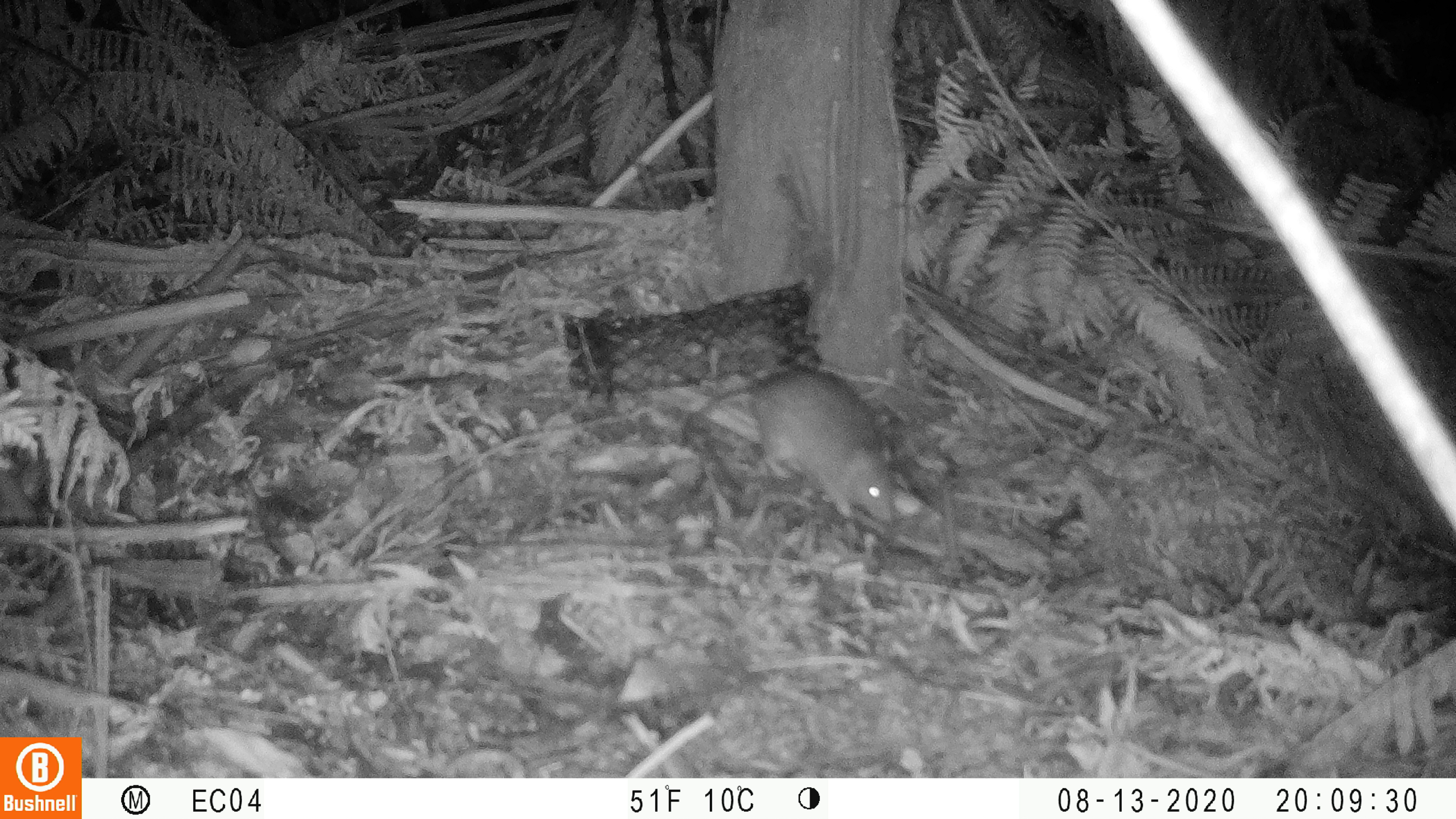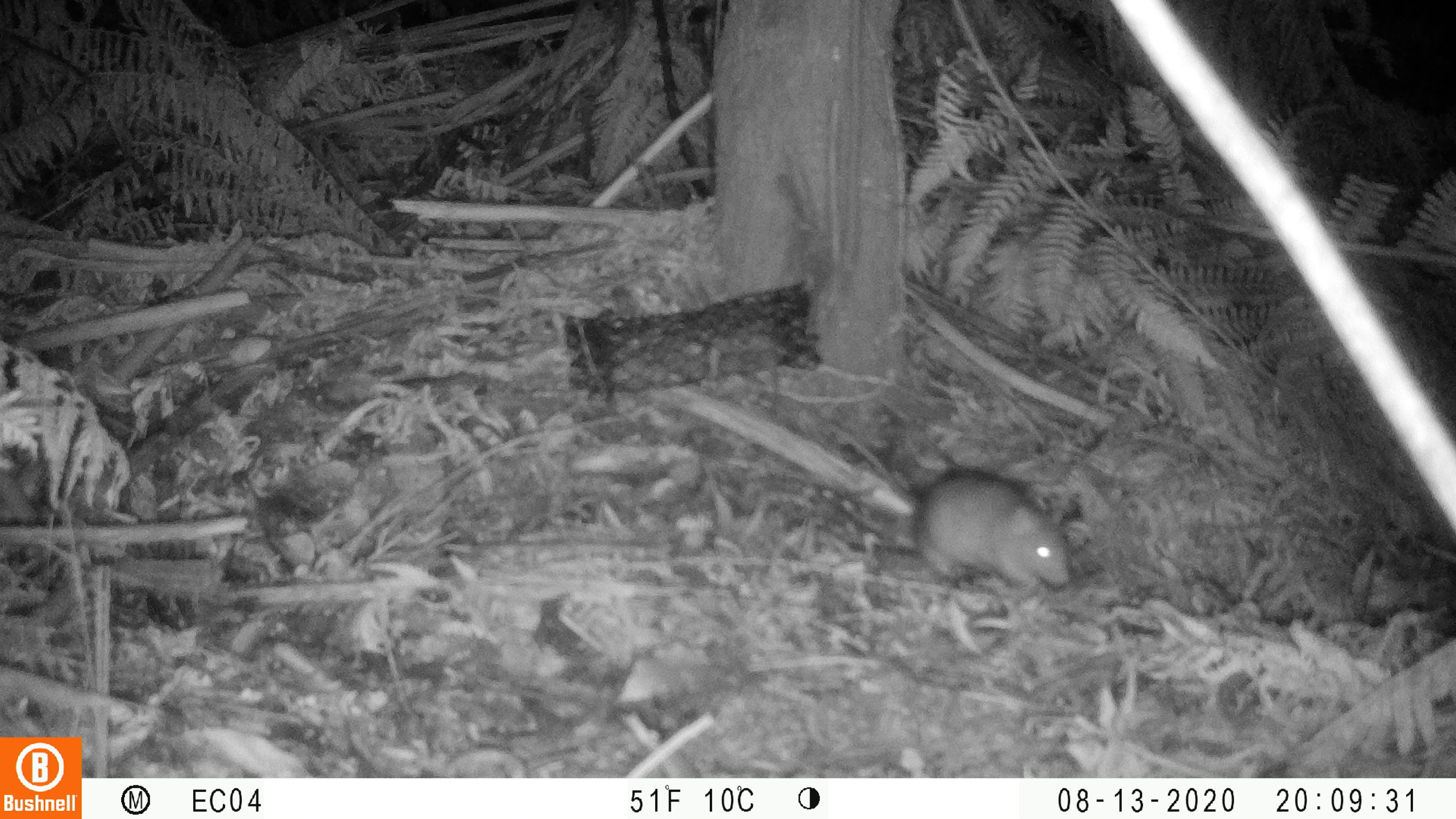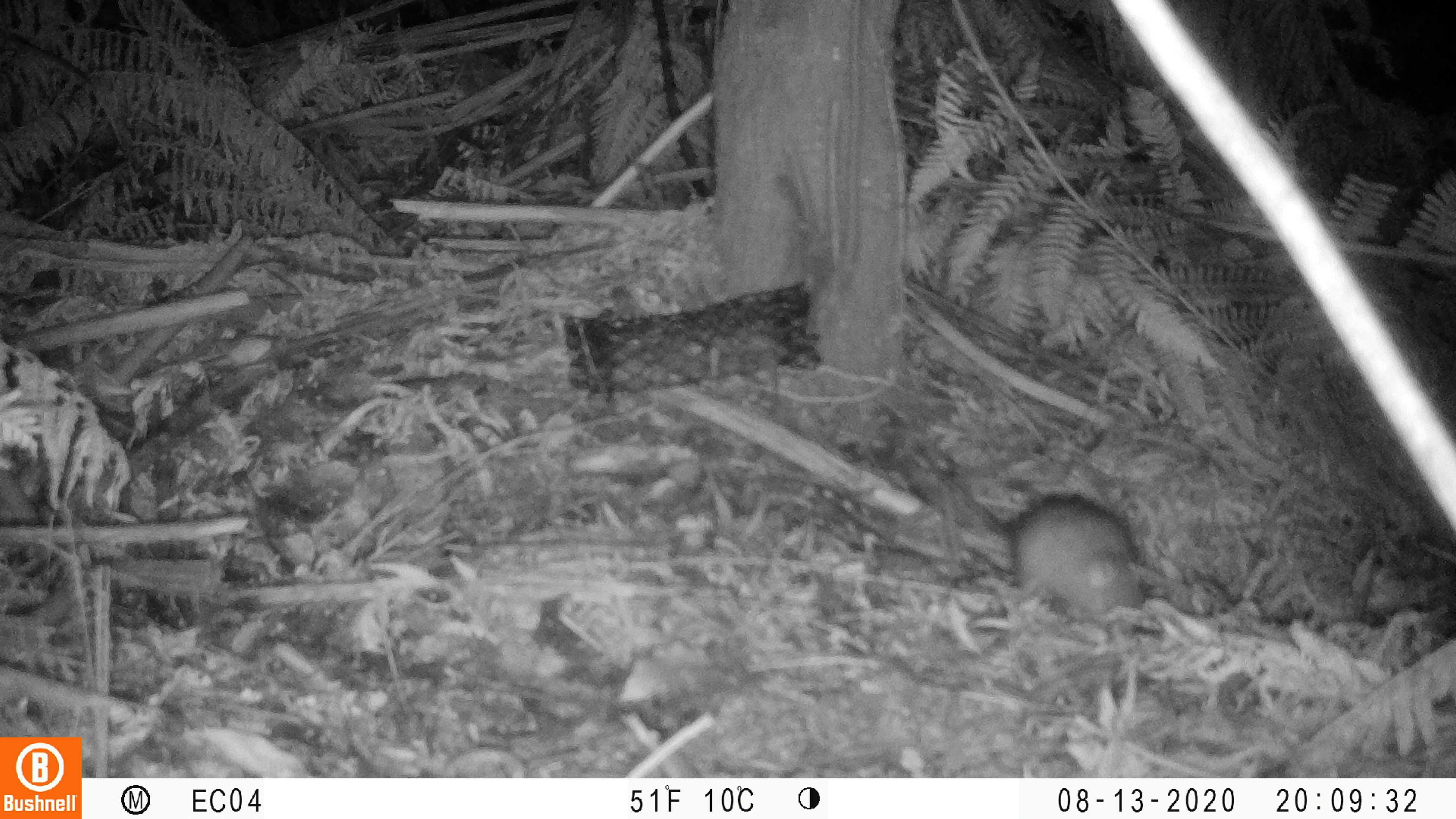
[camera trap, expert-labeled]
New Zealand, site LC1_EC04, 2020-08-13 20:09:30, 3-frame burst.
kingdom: Animalia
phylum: Chordata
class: Mammalia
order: Rodentia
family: Muridae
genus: Rattus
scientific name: Rattus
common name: rat